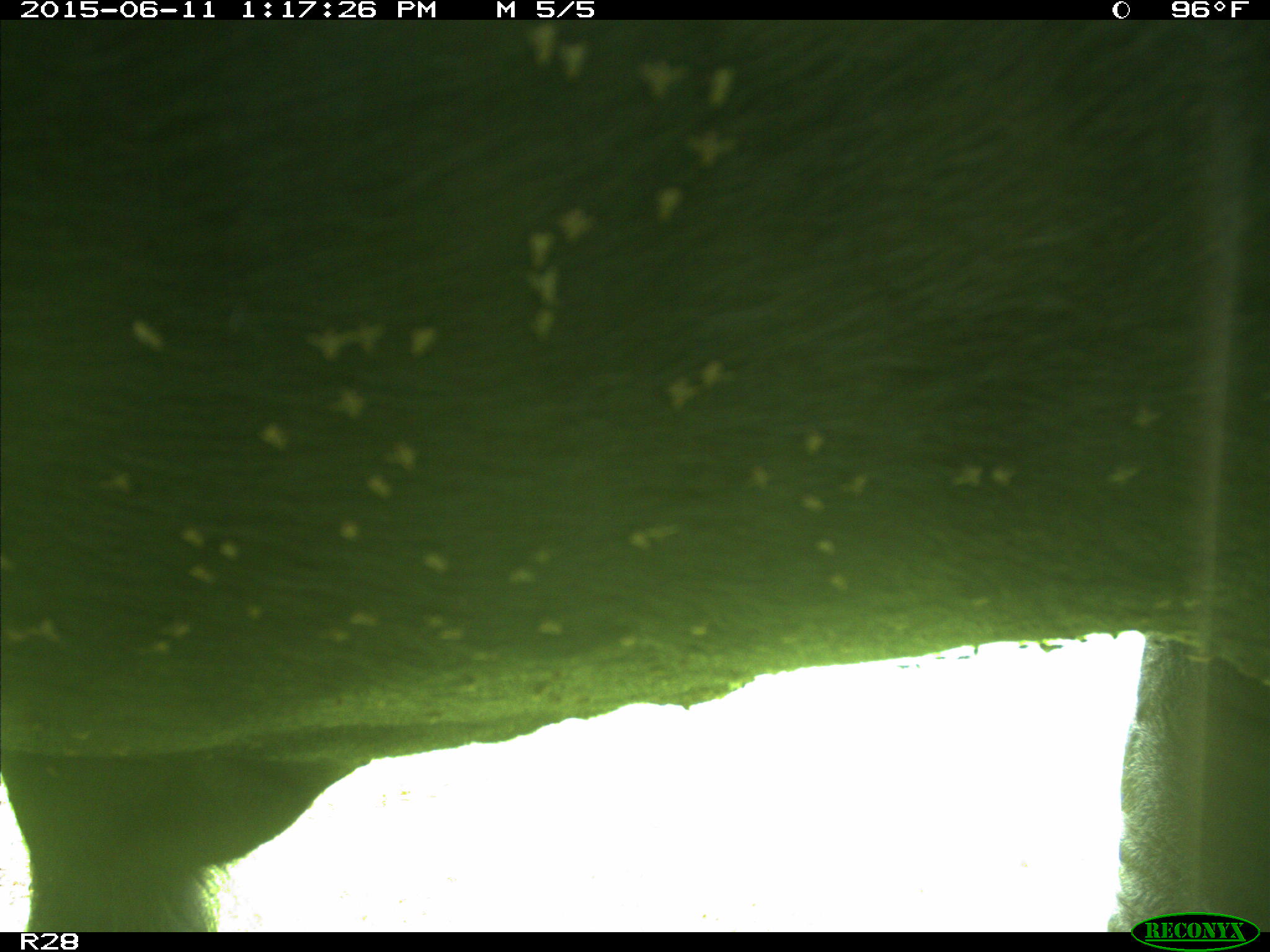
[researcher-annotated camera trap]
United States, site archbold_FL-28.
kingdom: Animalia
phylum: Chordata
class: Mammalia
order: Artiodactyla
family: Bovidae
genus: Bos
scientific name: Bos taurus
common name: domestic cow